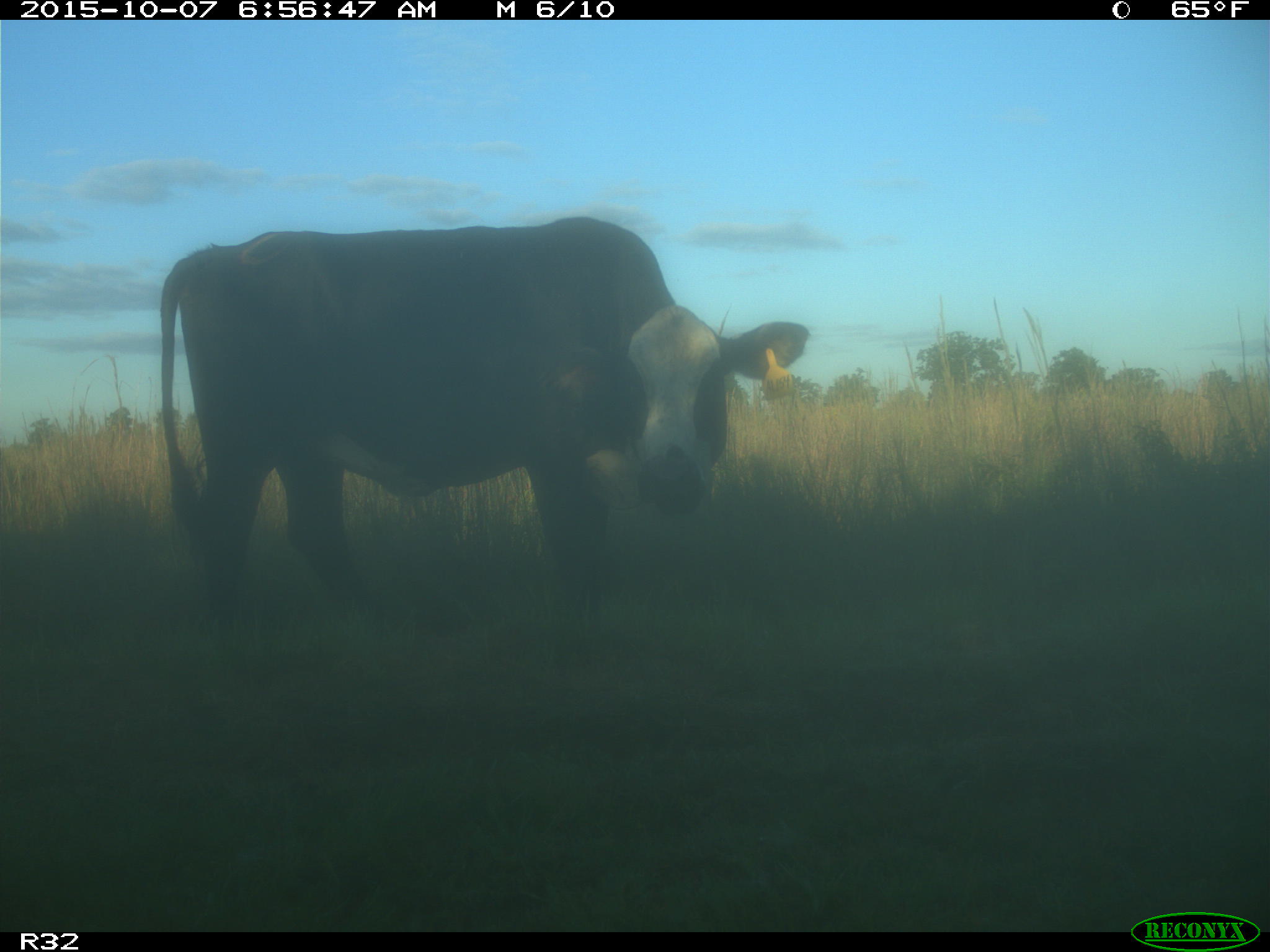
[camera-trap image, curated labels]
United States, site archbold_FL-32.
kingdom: Animalia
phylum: Chordata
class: Mammalia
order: Artiodactyla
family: Bovidae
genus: Bos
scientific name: Bos taurus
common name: domestic cow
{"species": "Bos taurus (domestic cow)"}